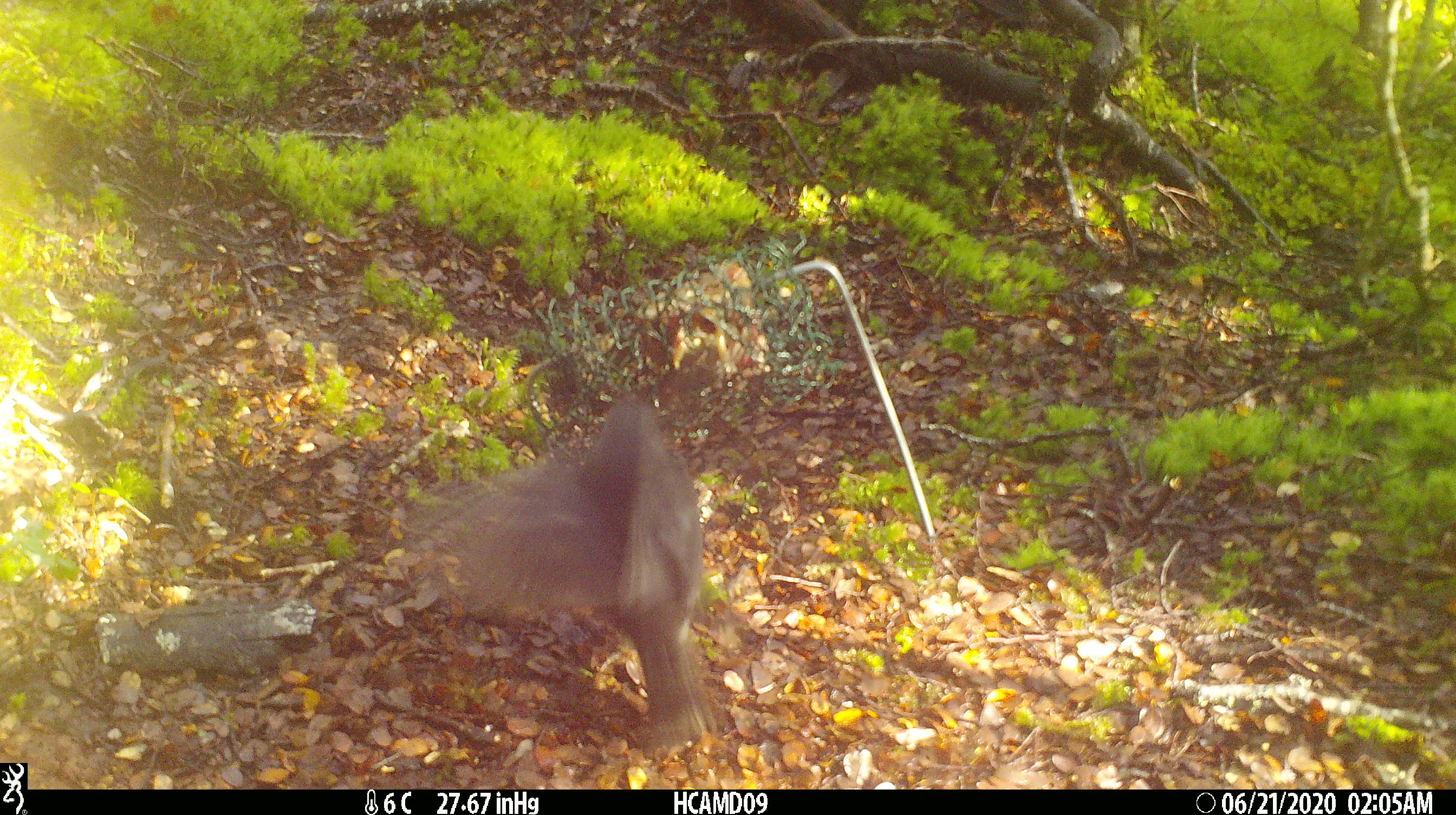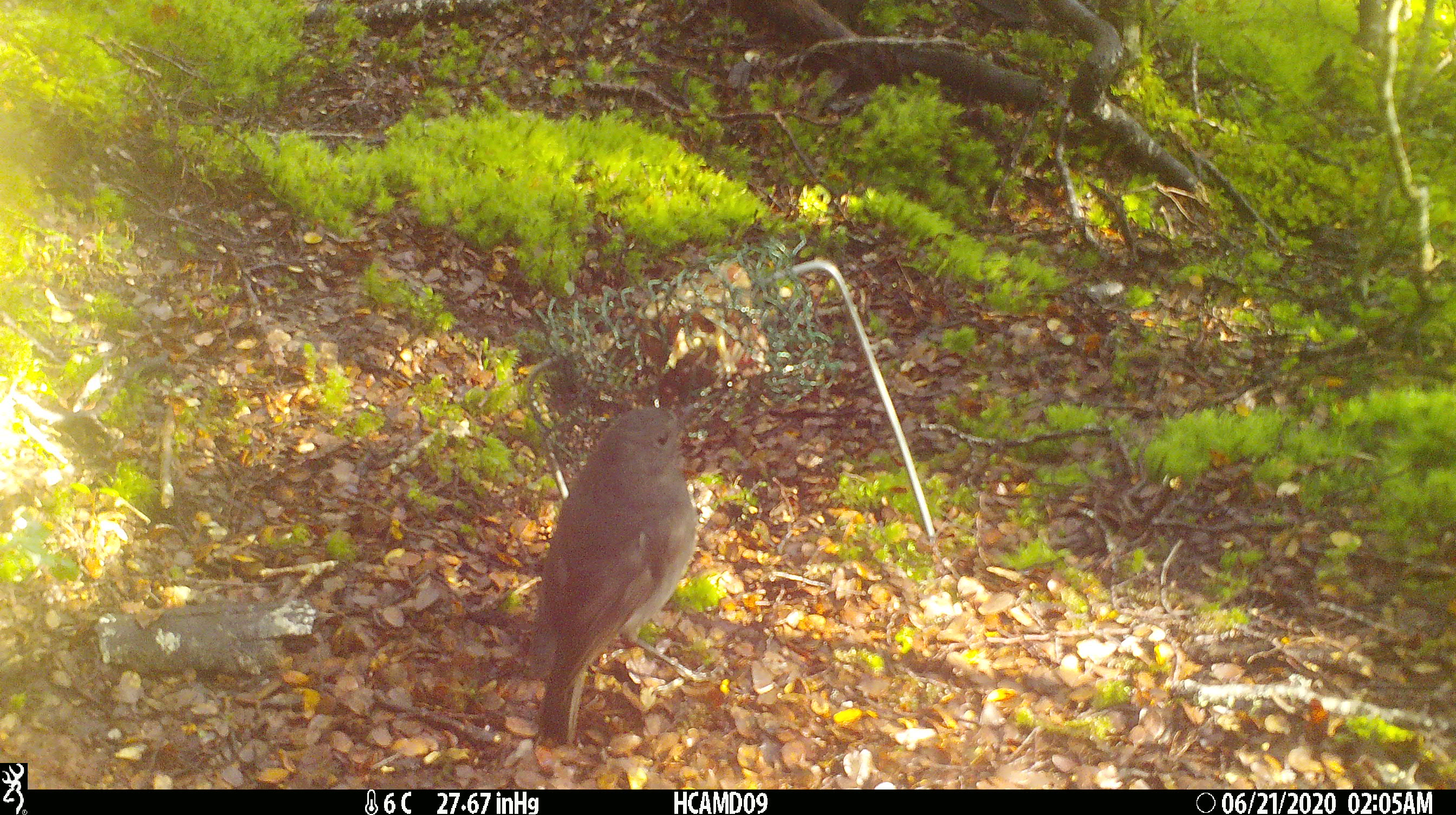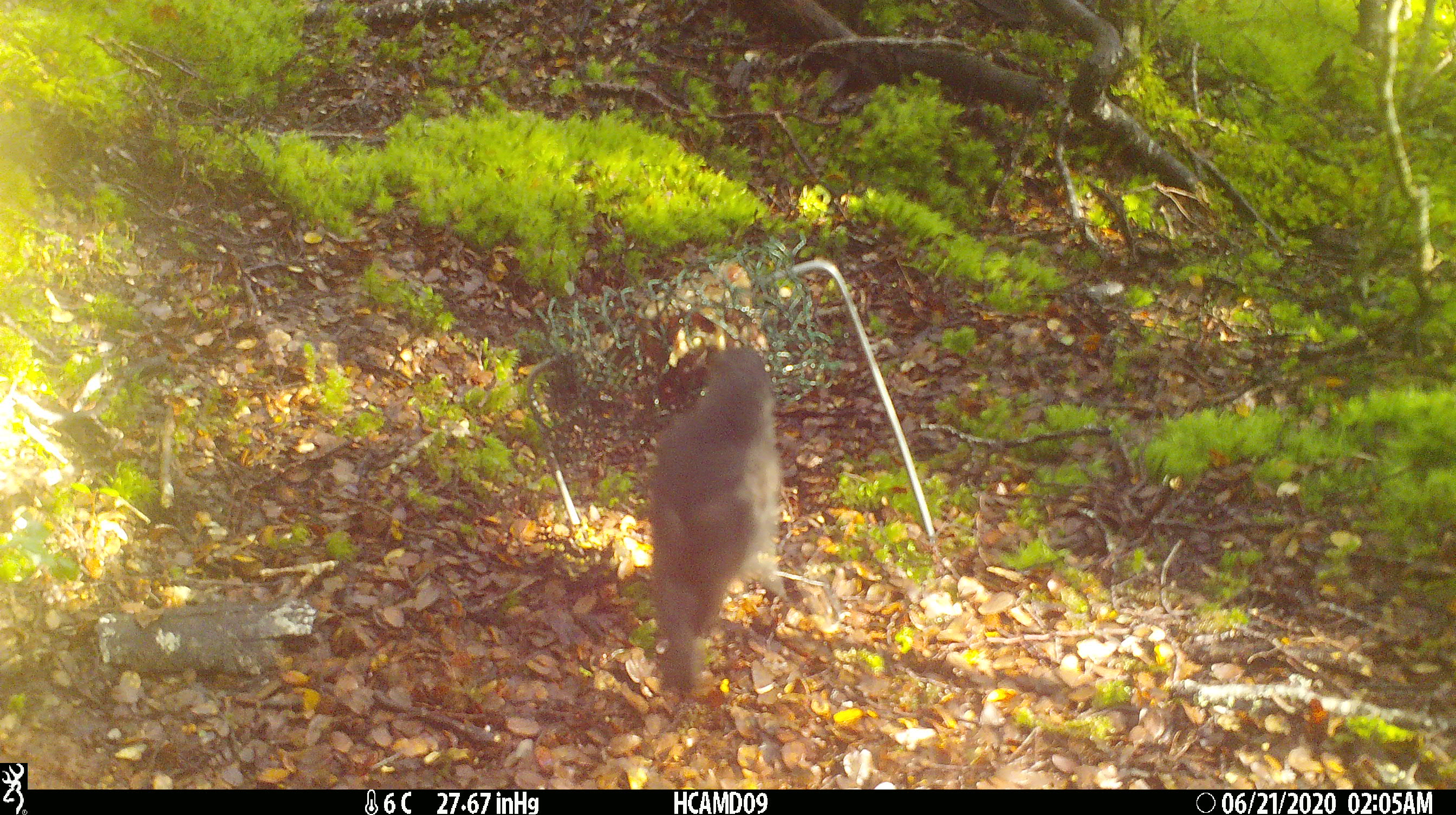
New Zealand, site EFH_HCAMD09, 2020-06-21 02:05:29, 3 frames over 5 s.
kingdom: Animalia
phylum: Chordata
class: Aves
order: Passeriformes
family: Petroicidae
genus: Petroica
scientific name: Petroica australis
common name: new zealand robin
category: robin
Robin (new zealand robin) (Petroica australis).